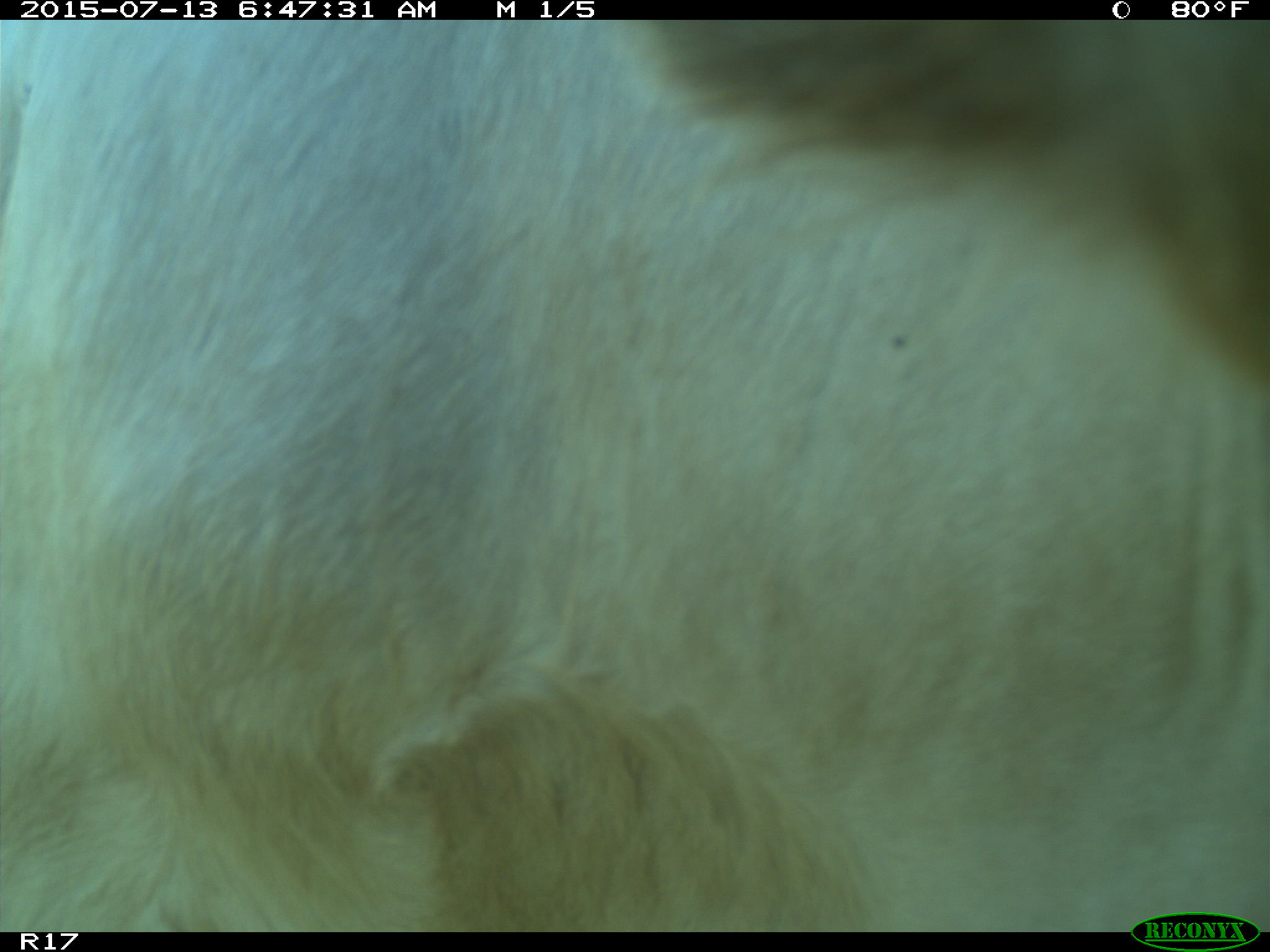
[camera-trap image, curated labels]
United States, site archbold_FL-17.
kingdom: Animalia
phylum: Chordata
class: Mammalia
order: Artiodactyla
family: Bovidae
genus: Bos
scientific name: Bos taurus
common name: domestic cow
Bos taurus (domestic cow).